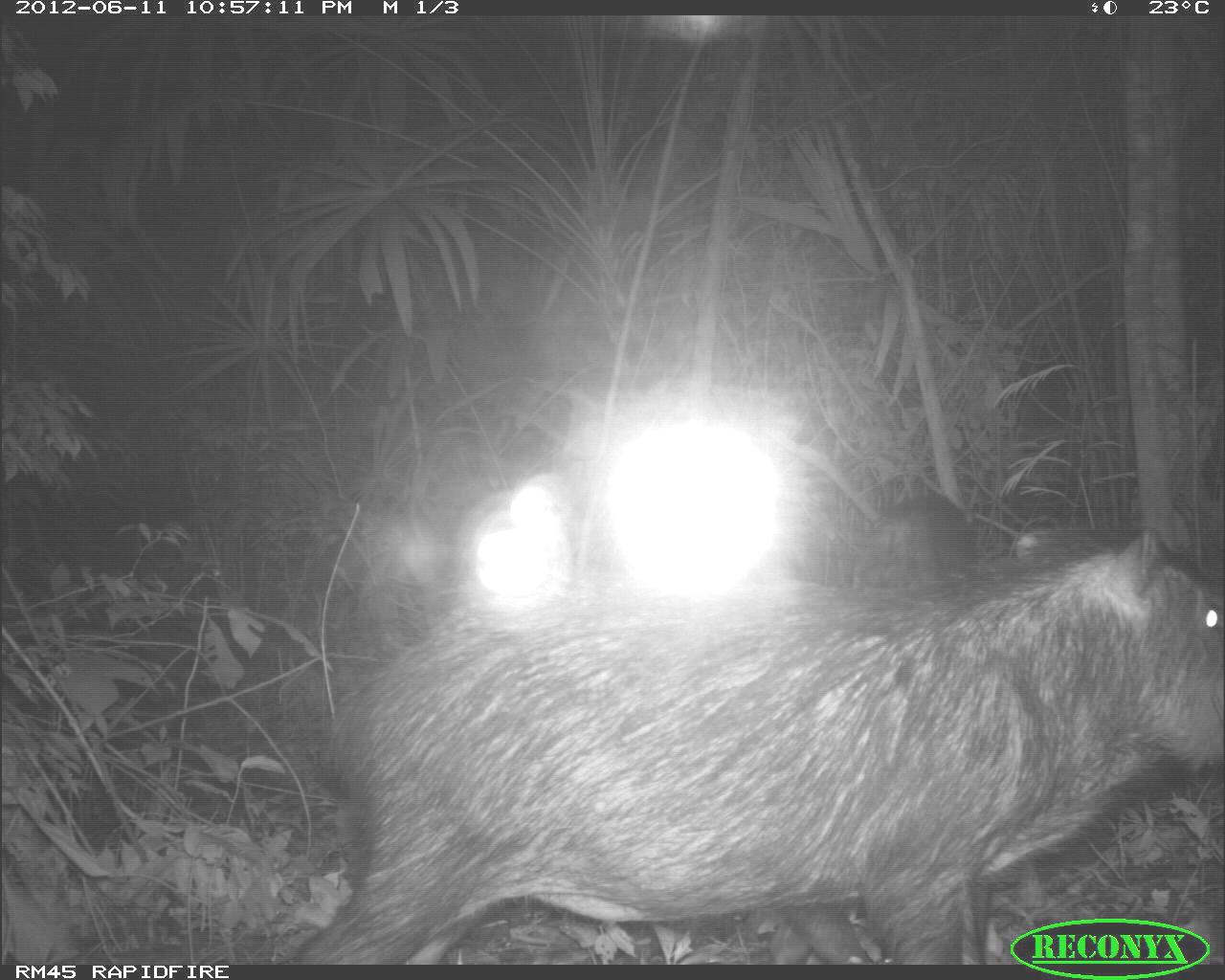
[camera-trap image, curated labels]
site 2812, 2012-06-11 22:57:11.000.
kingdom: Animalia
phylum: Chordata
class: Mammalia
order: Artiodactyla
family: Tayassuidae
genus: Tayassu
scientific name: Tayassu pecari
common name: white-lipped peccary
Tayassu pecari (white-lipped peccary), count 18, age adult.